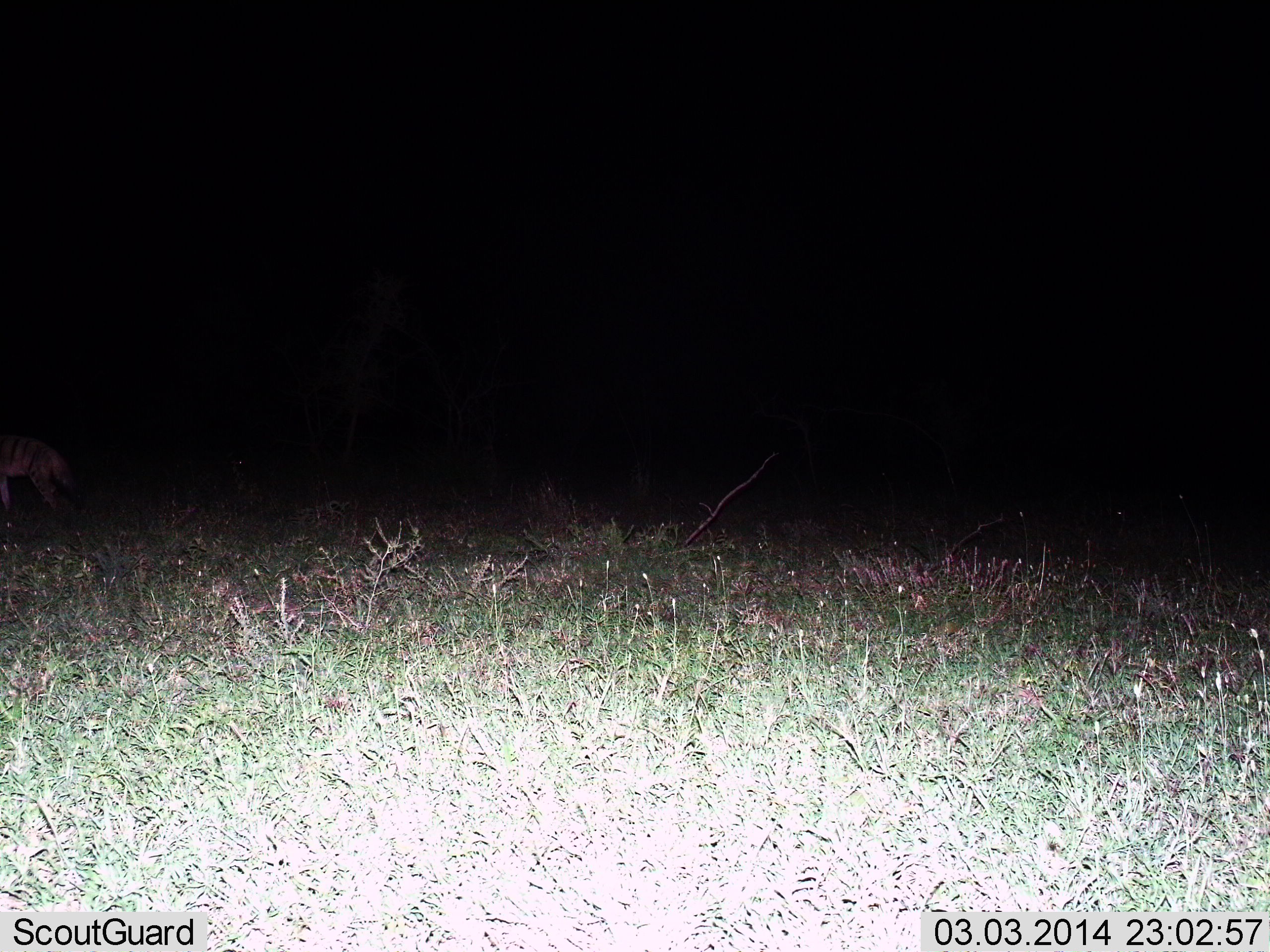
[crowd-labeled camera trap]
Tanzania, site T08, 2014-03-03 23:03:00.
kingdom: Animalia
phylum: Chordata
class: Mammalia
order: Carnivora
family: Hyaenidae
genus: Proteles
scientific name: Proteles cristatus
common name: aardwolf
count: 1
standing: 90%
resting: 0%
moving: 10%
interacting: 0%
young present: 0%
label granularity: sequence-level